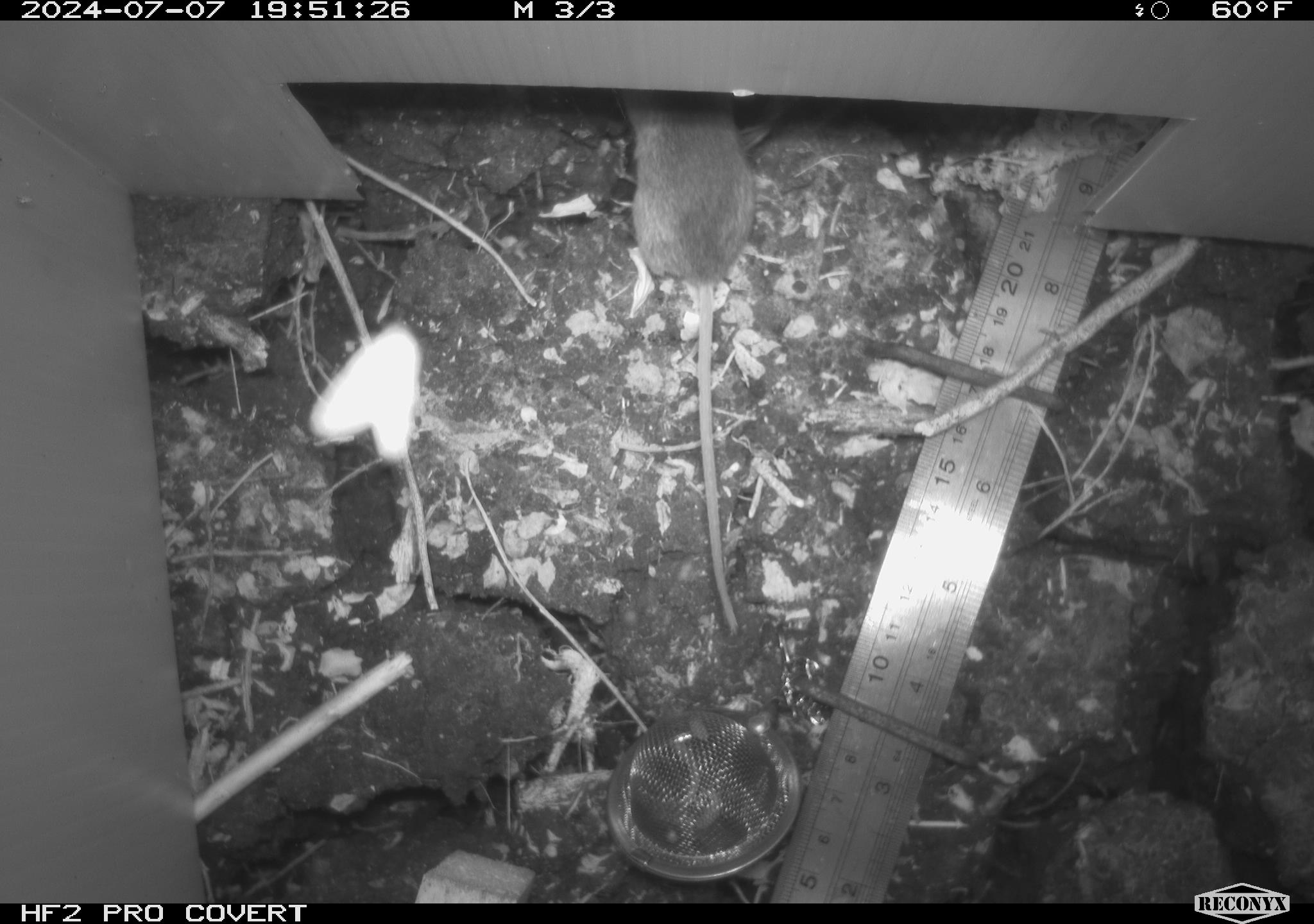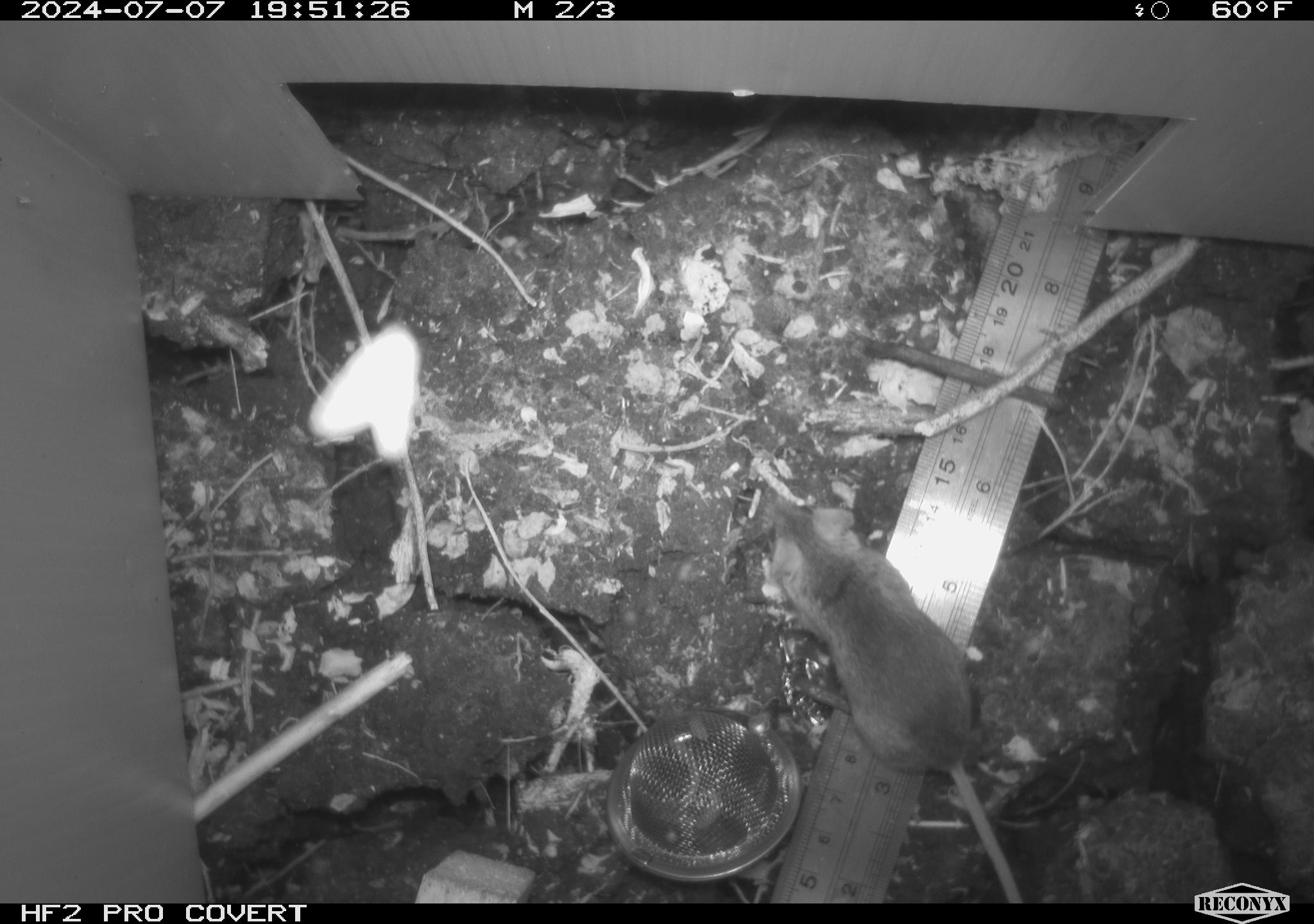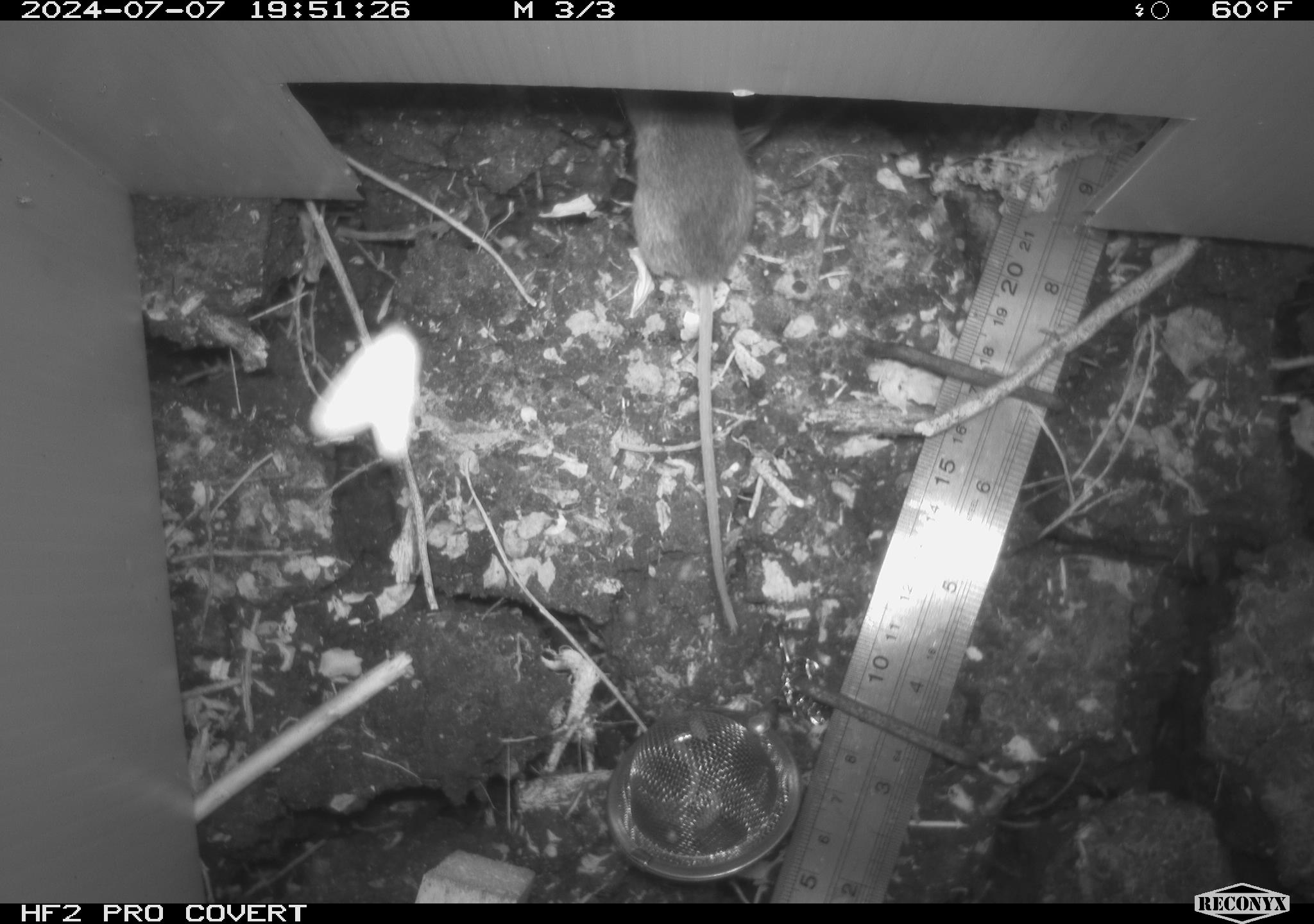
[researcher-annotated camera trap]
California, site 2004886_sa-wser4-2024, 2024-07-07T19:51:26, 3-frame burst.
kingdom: Animalia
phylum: Chordata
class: Mammalia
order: Rodentia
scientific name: Rodentia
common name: mouse species